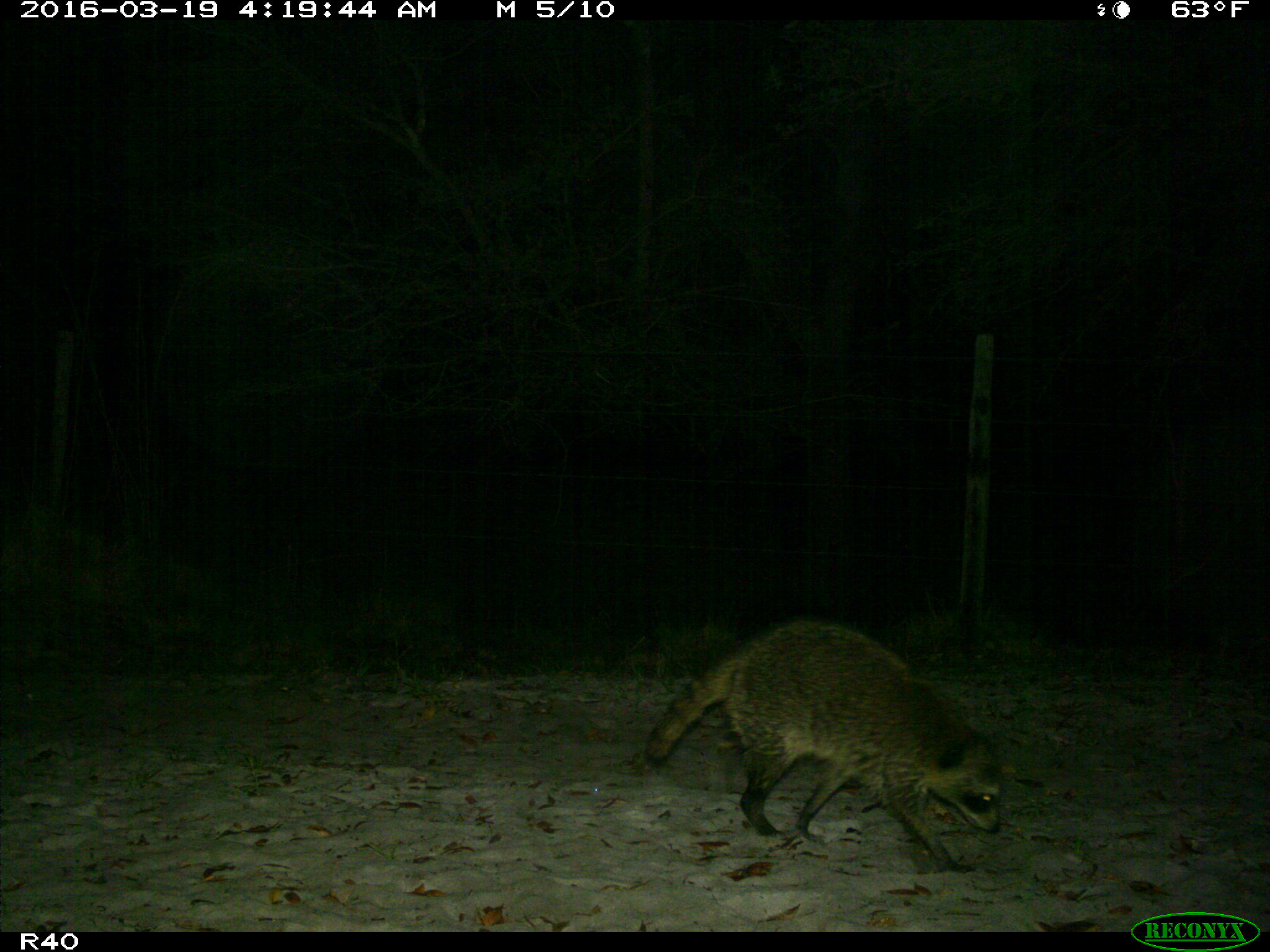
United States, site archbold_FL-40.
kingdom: Animalia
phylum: Chordata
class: Mammalia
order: Carnivora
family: Procyonidae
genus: Procyon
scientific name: Procyon lotor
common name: common raccoon